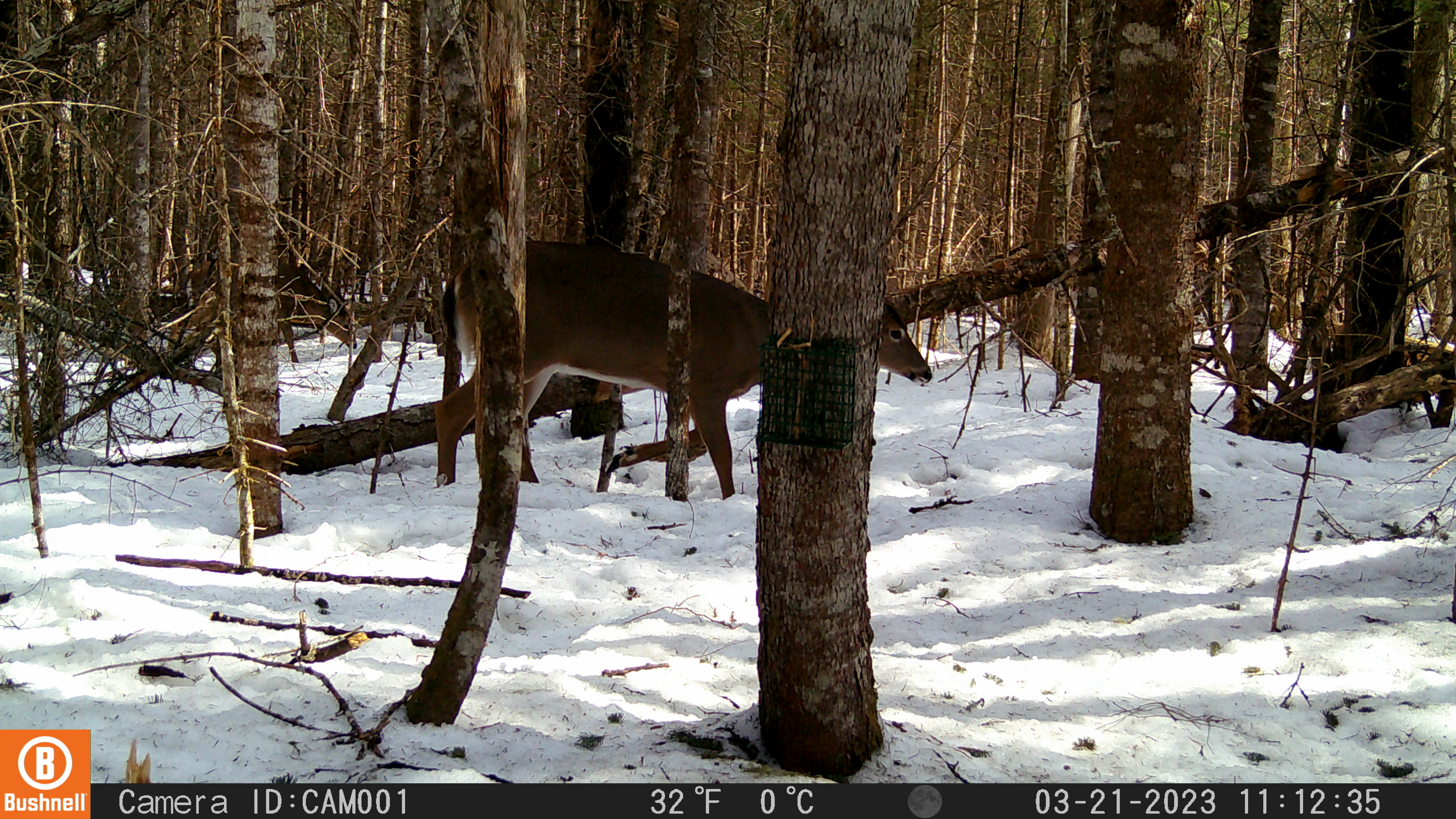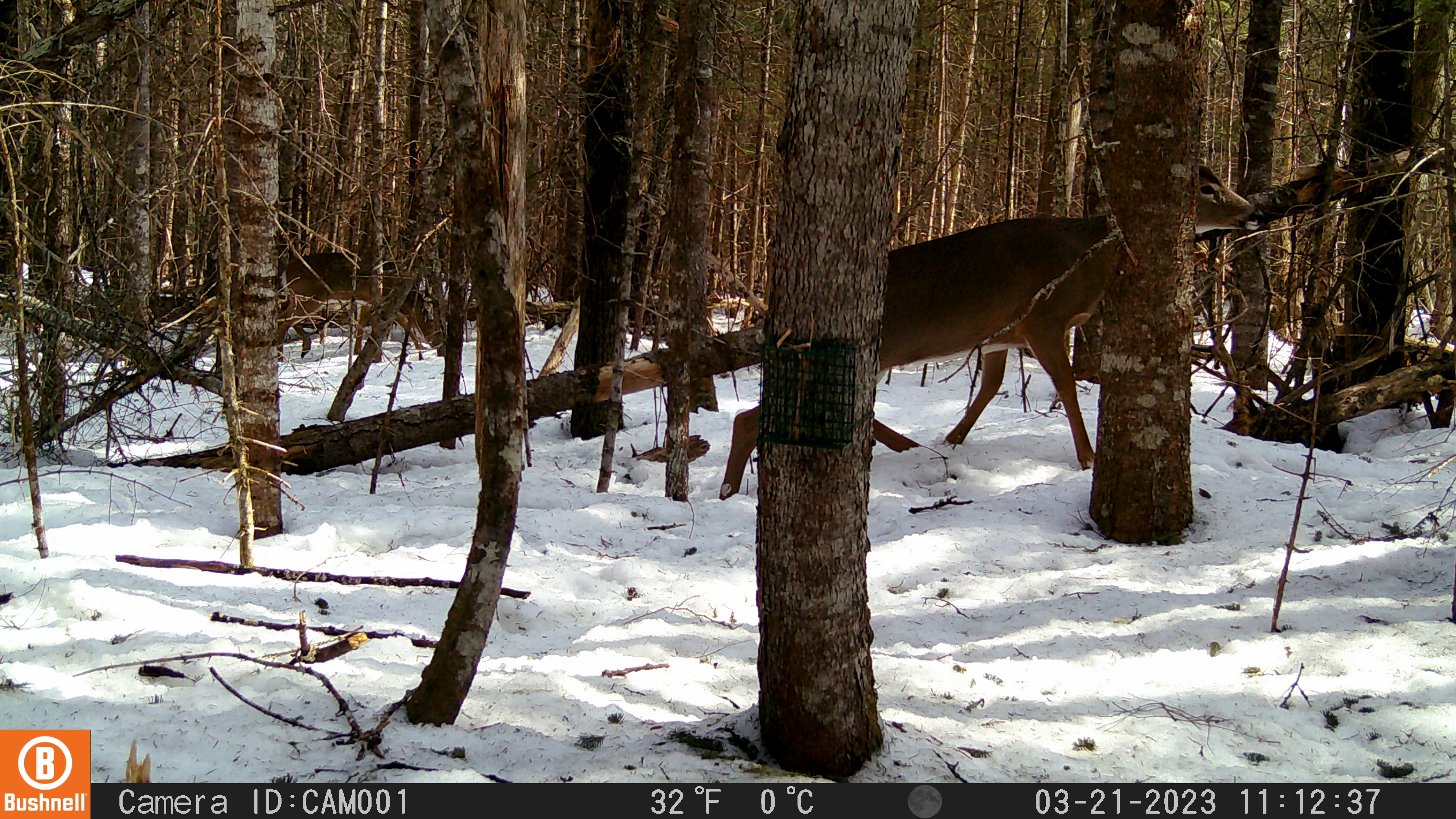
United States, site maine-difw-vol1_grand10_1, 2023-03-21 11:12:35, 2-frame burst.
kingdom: Animalia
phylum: Chordata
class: Mammalia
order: Artiodactyla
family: Cervidae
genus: Odocoileus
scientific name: Odocoileus virginianus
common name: white-tailed deer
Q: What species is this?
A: White-tailed deer (Odocoileus virginianus).